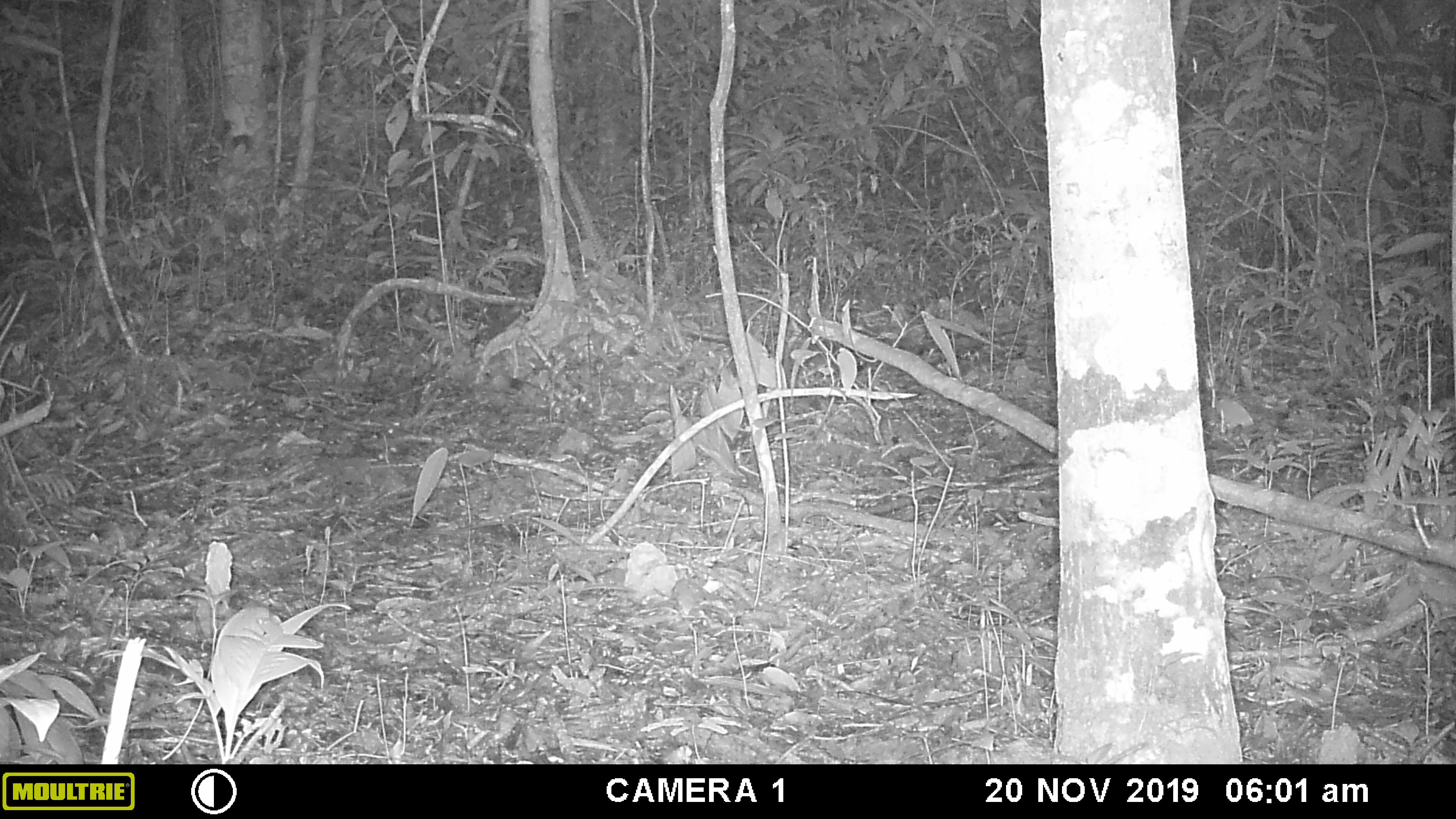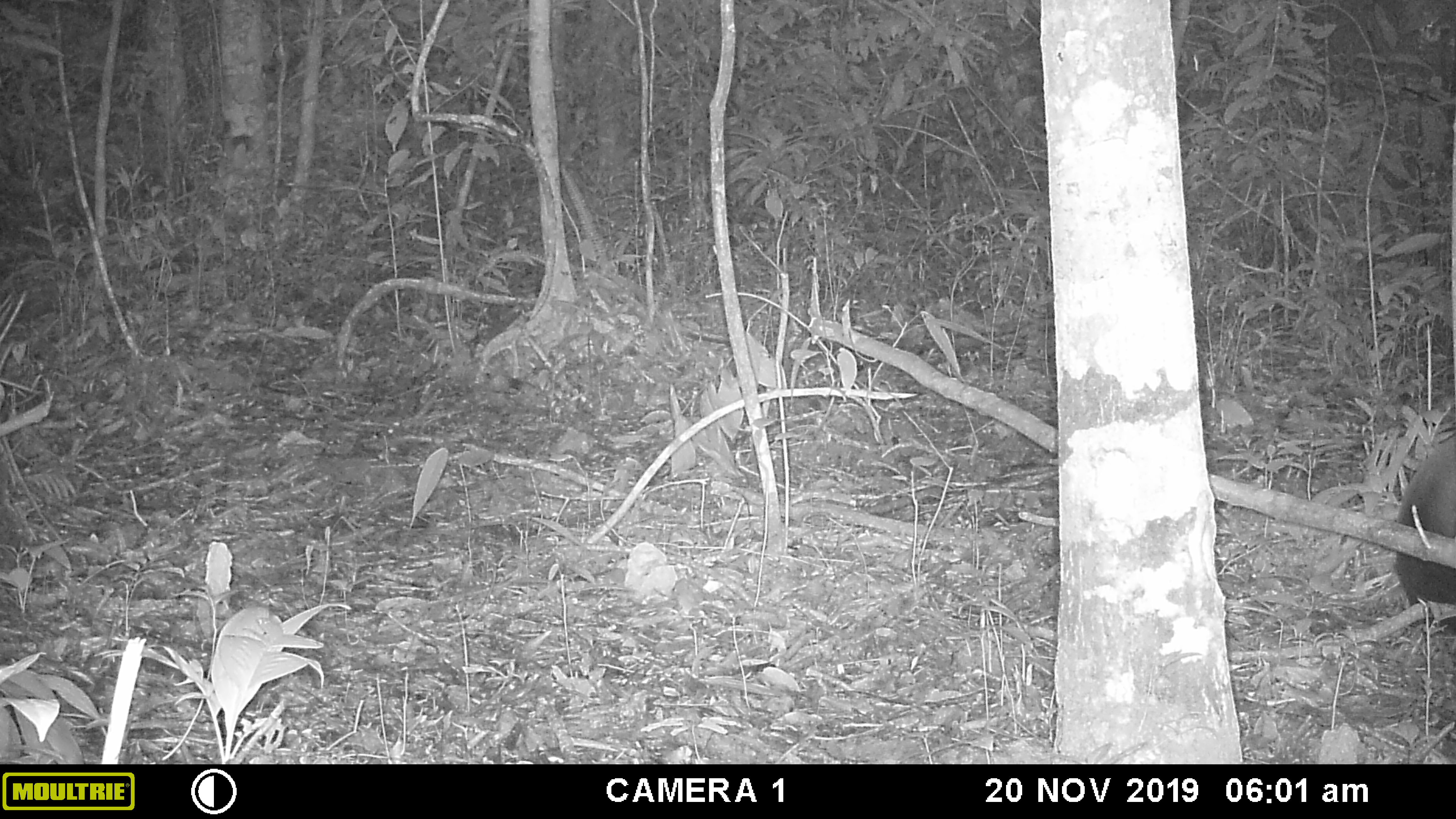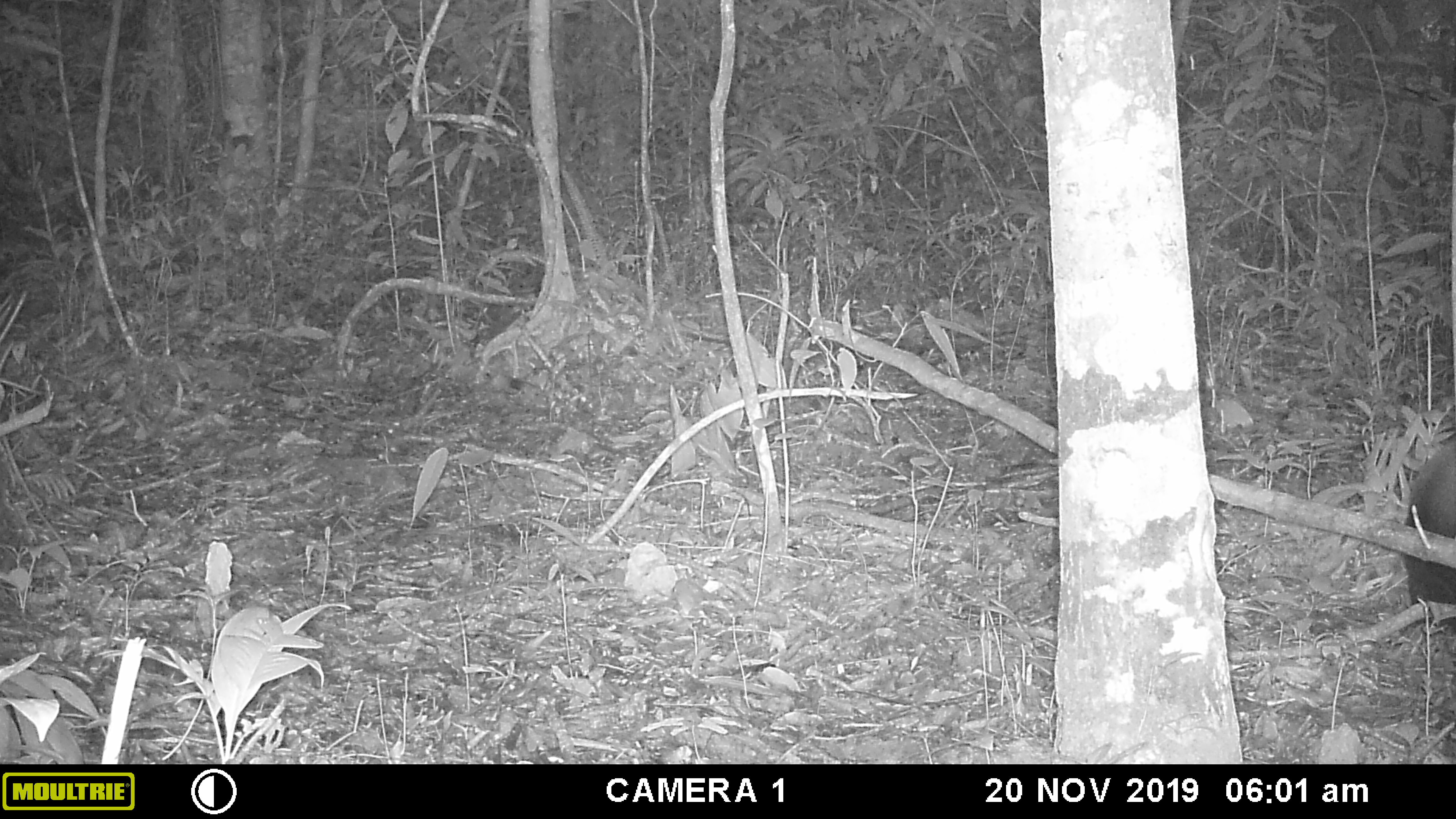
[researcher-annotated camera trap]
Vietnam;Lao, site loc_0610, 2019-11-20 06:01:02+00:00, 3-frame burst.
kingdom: Animalia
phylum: Chordata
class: Mammalia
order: Carnivora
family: Mustelidae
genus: Martes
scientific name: Martes flavigula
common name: yellow-throated marten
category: yellow throated marten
Yellow throated marten (yellow-throated marten) (Martes flavigula). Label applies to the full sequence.